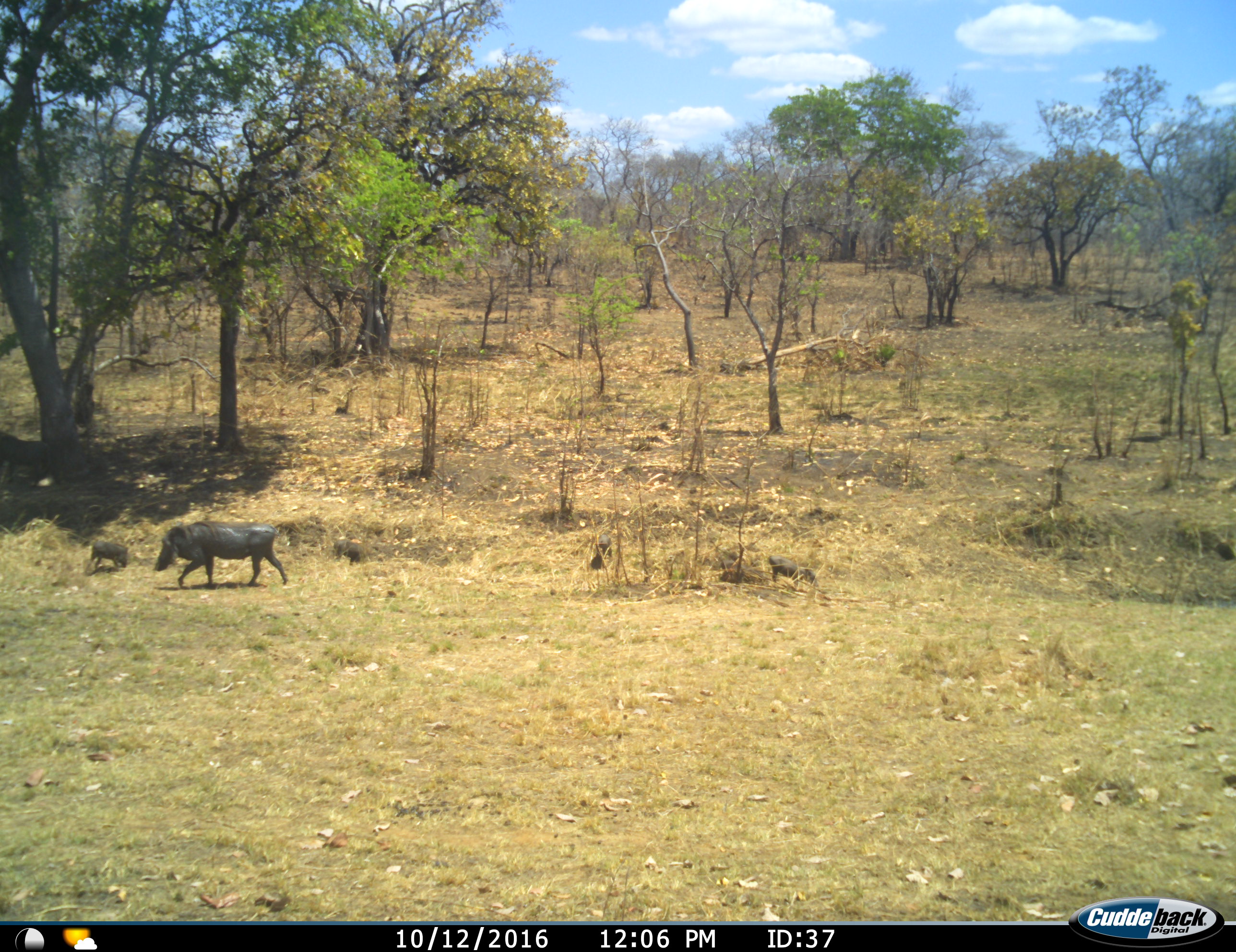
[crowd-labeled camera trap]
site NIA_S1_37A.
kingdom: Animalia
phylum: Chordata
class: Mammalia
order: Artiodactyla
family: Suidae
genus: Phacochoerus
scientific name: Phacochoerus africanus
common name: warthog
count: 5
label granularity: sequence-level